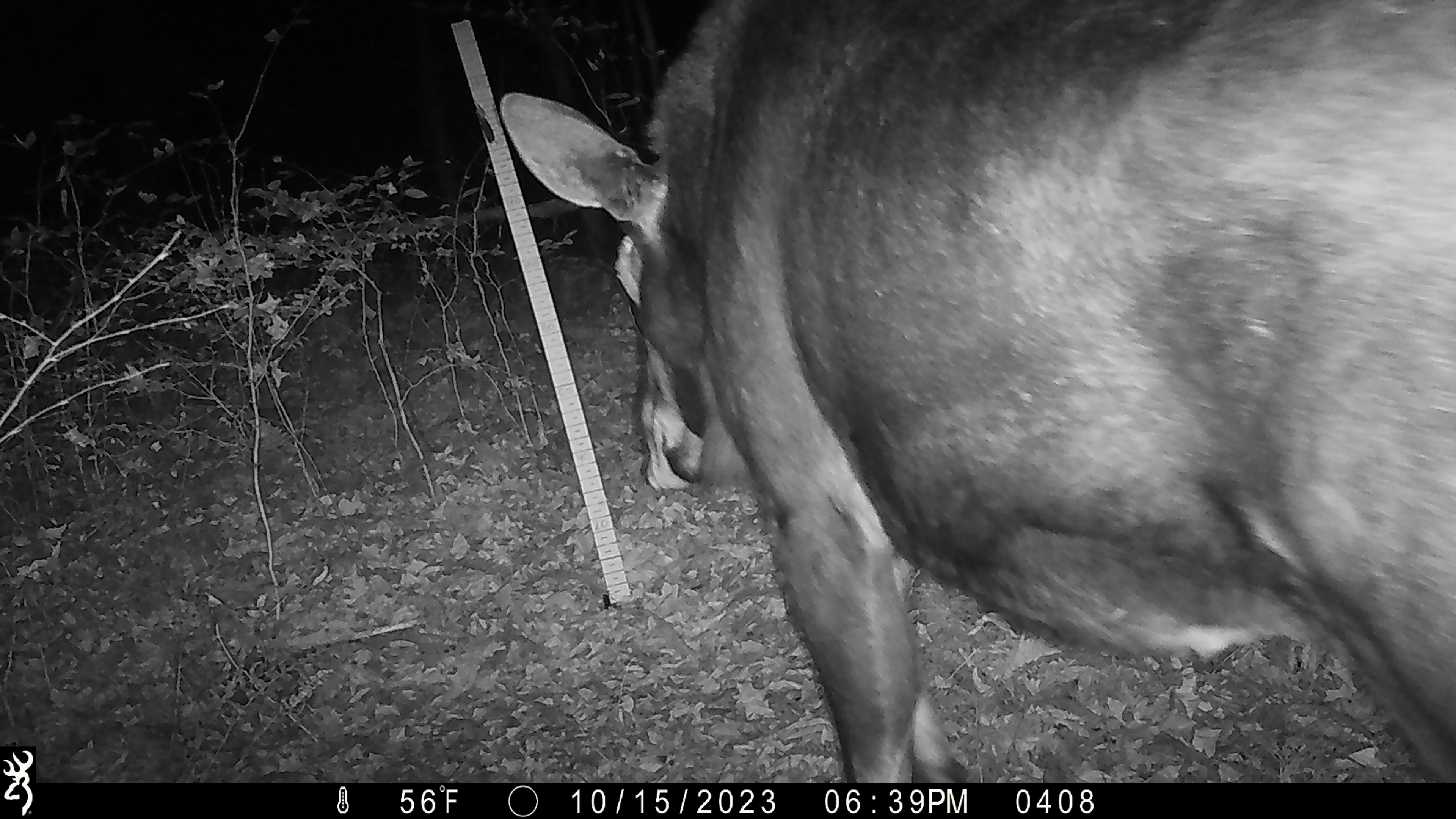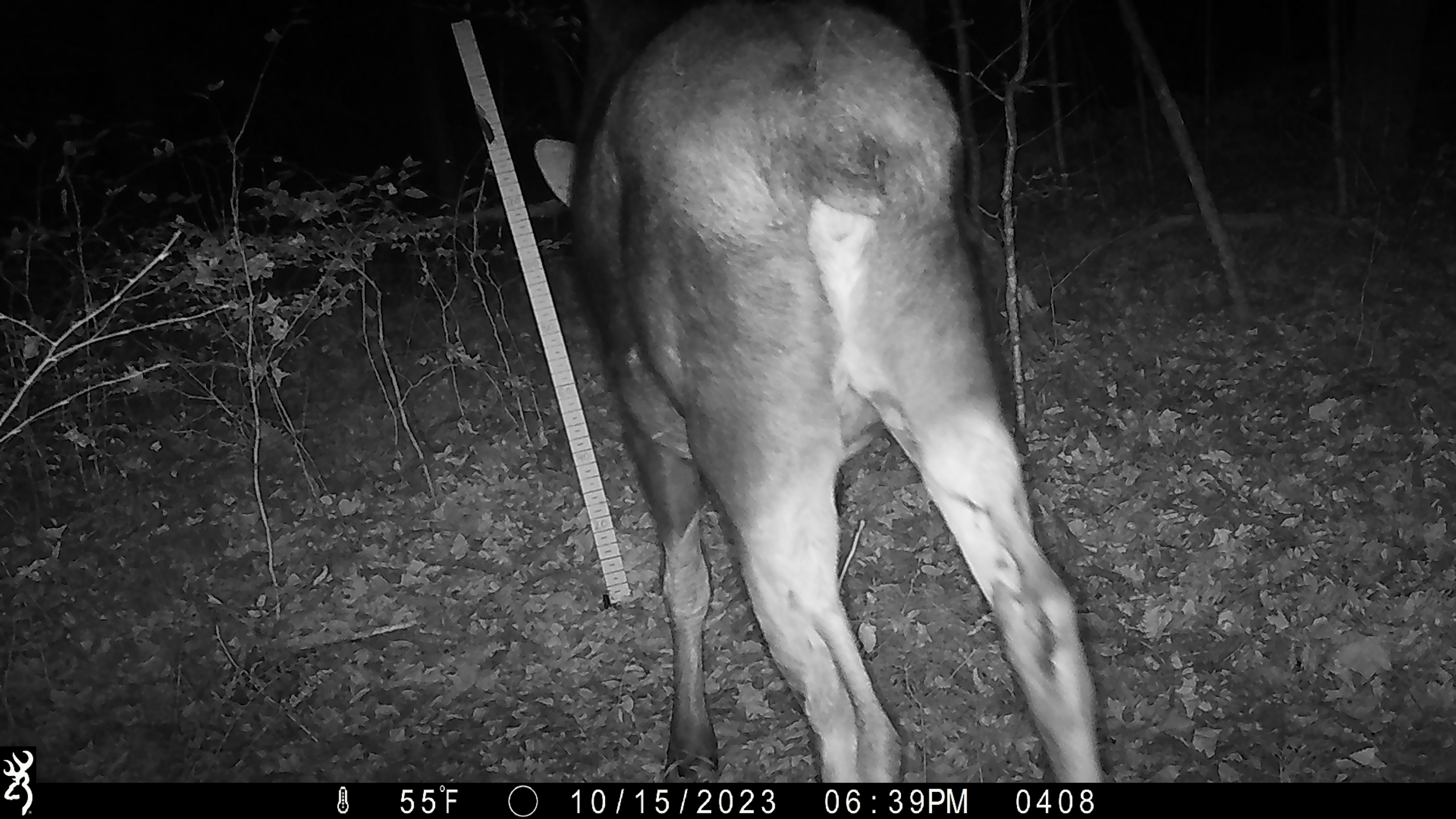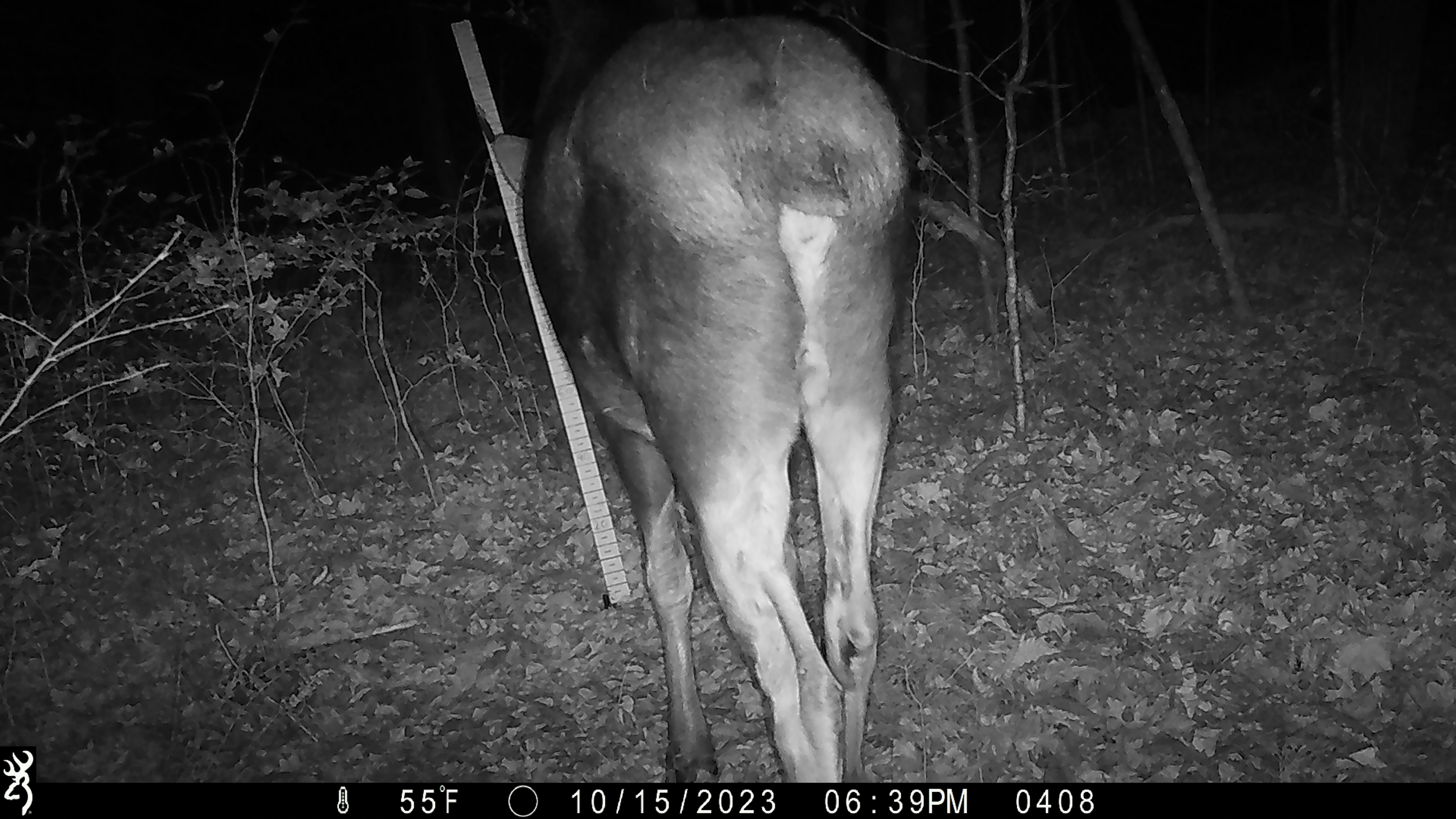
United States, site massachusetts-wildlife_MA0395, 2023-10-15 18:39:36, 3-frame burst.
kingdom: Animalia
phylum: Chordata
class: Mammalia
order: Artiodactyla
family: Cervidae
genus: Alces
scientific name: Alces alces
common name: moose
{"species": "moose (Alces alces)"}